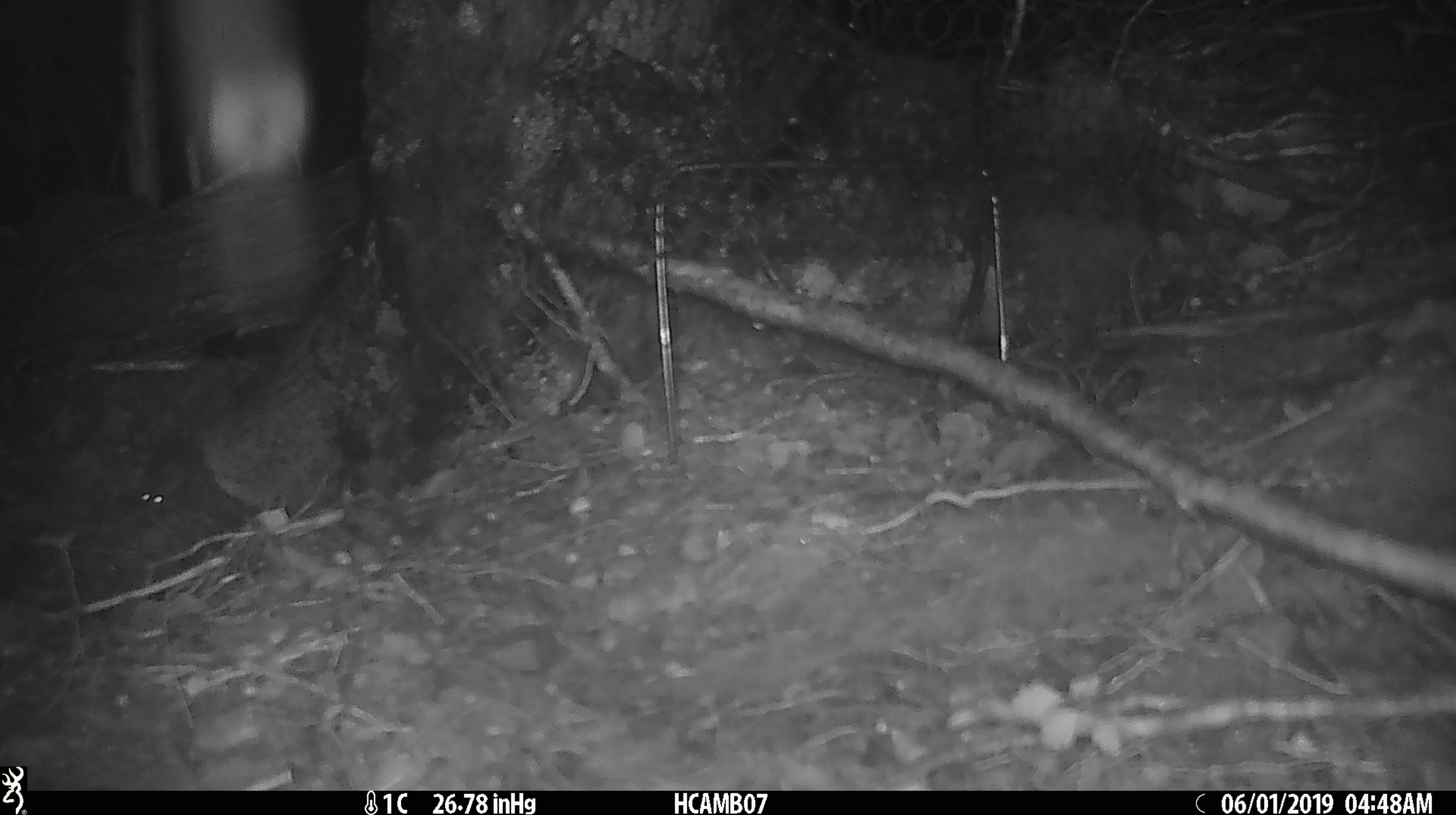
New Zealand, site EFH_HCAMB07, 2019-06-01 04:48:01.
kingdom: Animalia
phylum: Chordata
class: Mammalia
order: Rodentia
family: Muridae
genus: Mus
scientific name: Mus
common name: mouse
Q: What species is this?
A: Mouse (Mus).